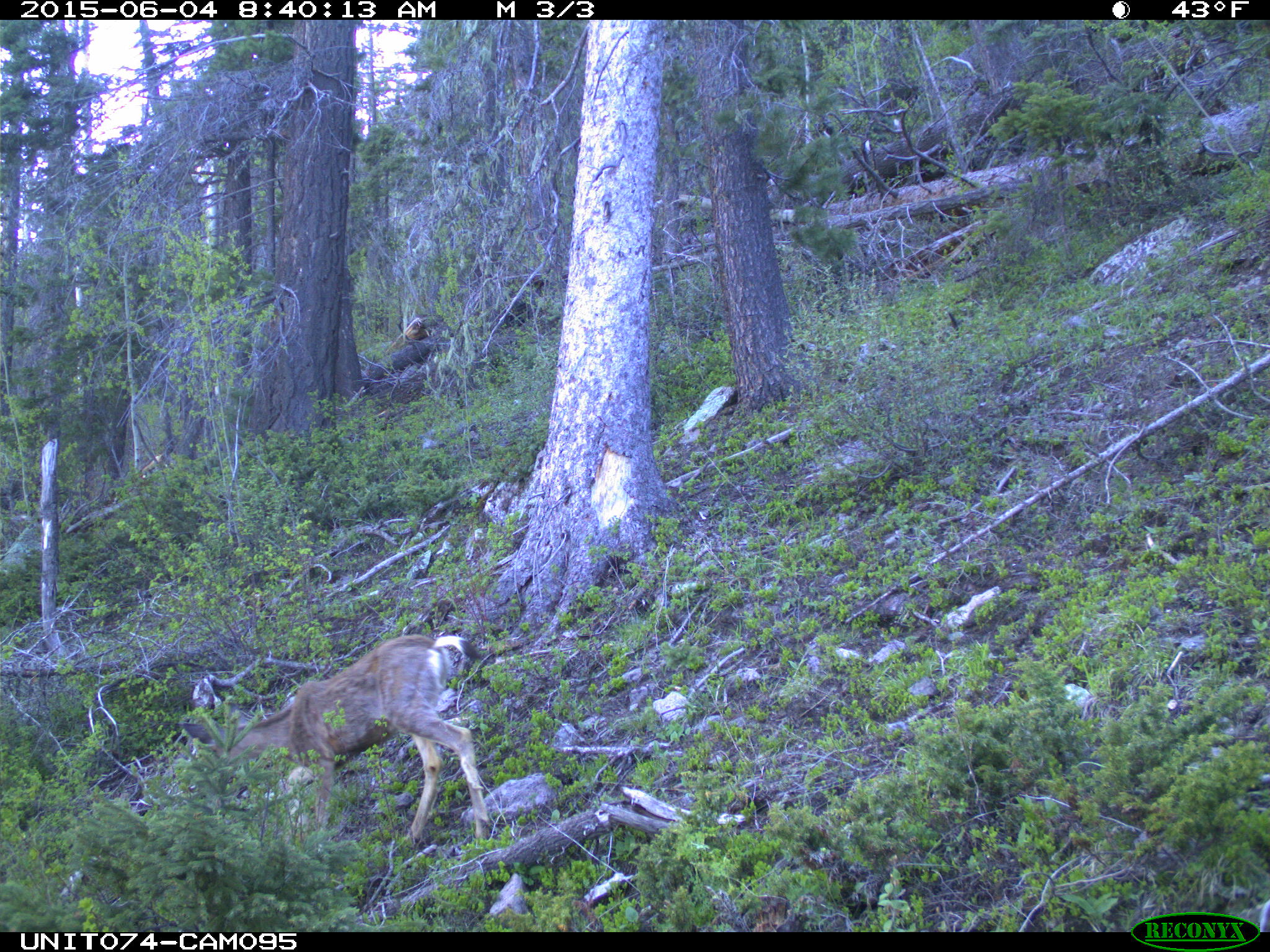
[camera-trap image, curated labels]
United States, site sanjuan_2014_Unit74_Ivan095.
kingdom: Animalia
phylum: Chordata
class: Mammalia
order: Artiodactyla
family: Cervidae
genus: Odocoileus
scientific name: Odocoileus hemionus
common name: mule deer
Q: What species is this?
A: Odocoileus hemionus (mule deer).